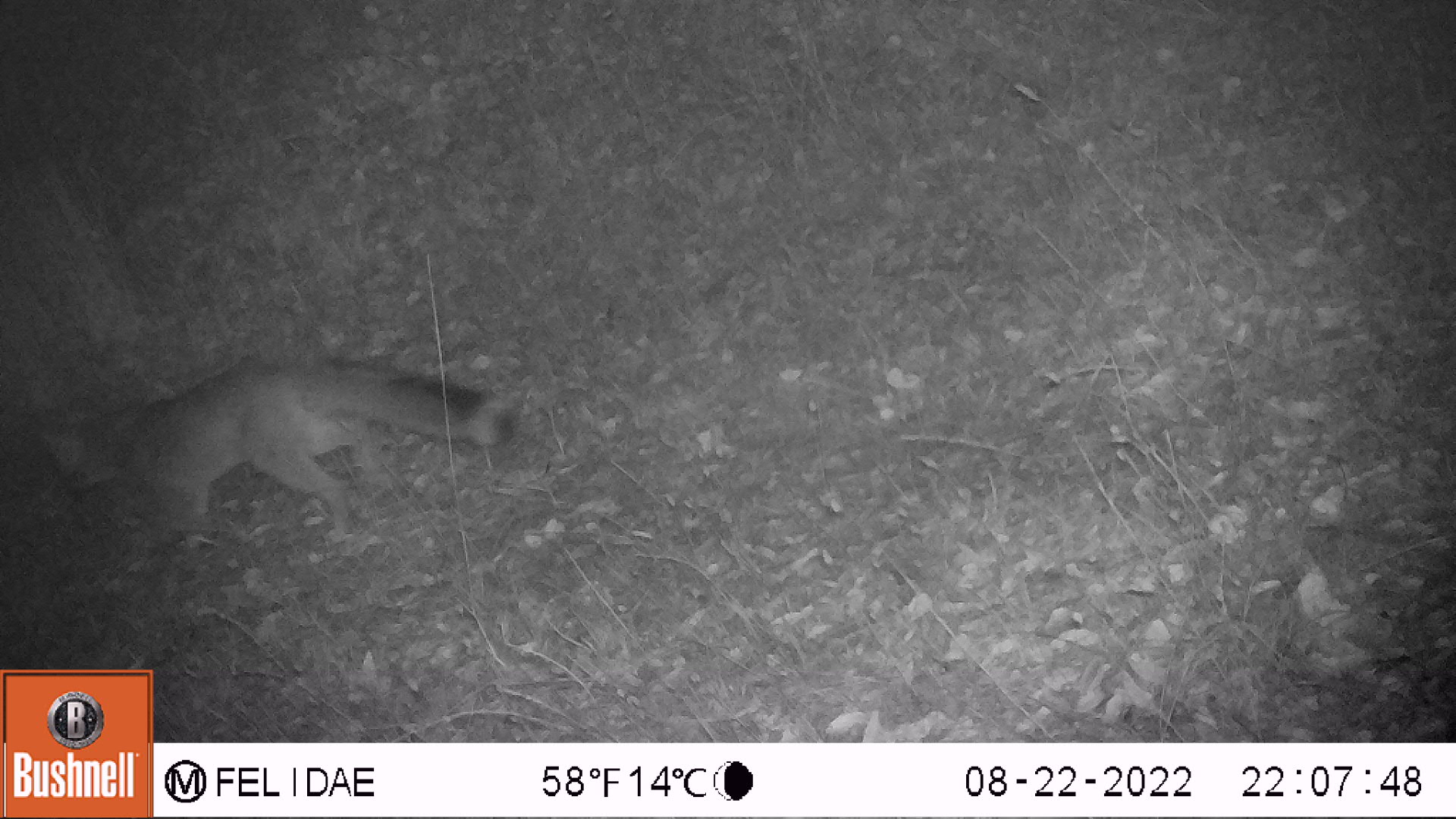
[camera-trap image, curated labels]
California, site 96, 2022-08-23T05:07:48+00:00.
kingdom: Animalia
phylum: Chordata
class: Mammalia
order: Carnivora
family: Canidae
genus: Urocyon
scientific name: Urocyon cinereoargenteus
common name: gray fox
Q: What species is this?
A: Gray fox (Urocyon cinereoargenteus).